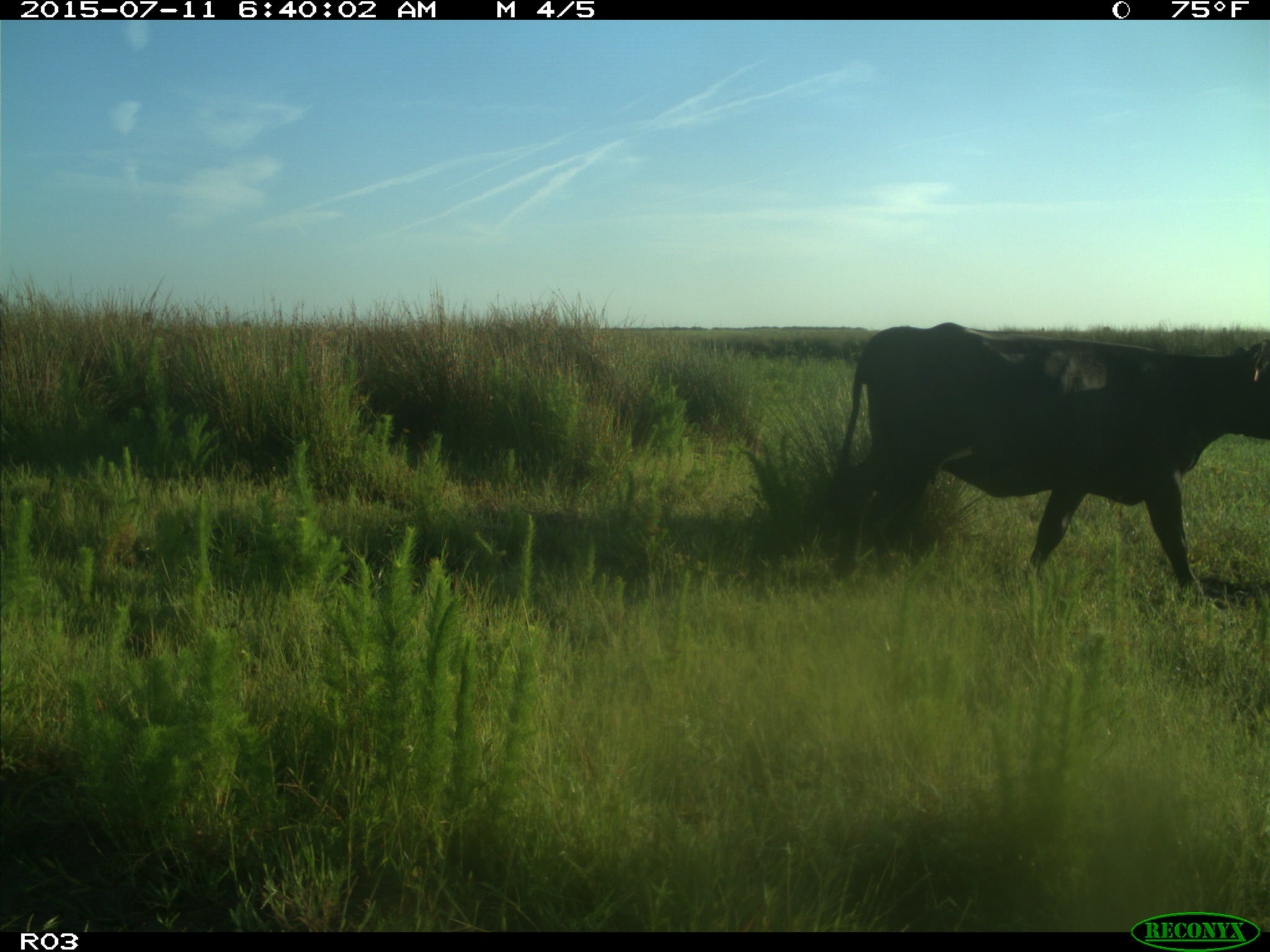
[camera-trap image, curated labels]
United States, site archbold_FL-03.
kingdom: Animalia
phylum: Chordata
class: Mammalia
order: Artiodactyla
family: Bovidae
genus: Bos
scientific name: Bos taurus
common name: domestic cow